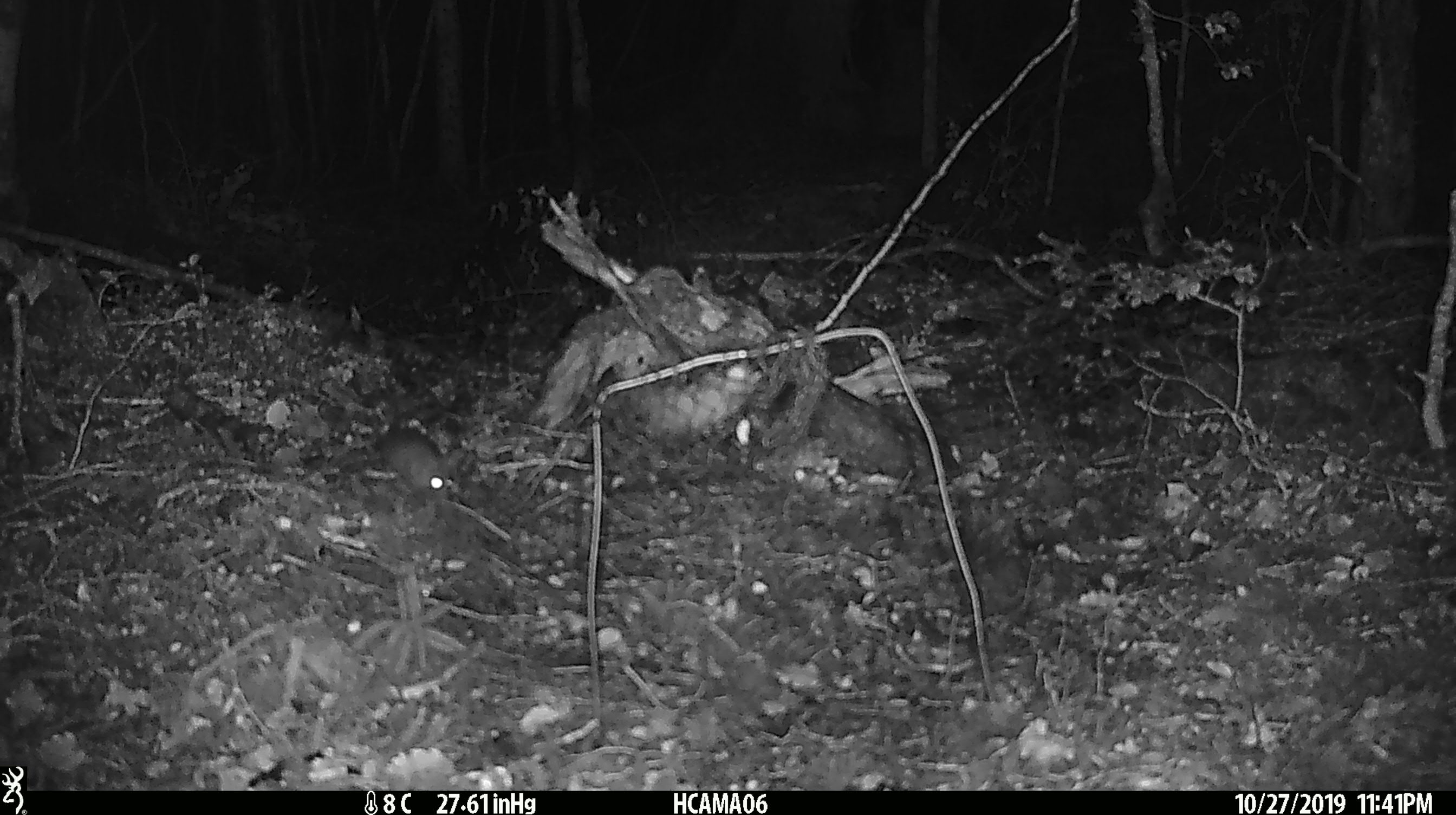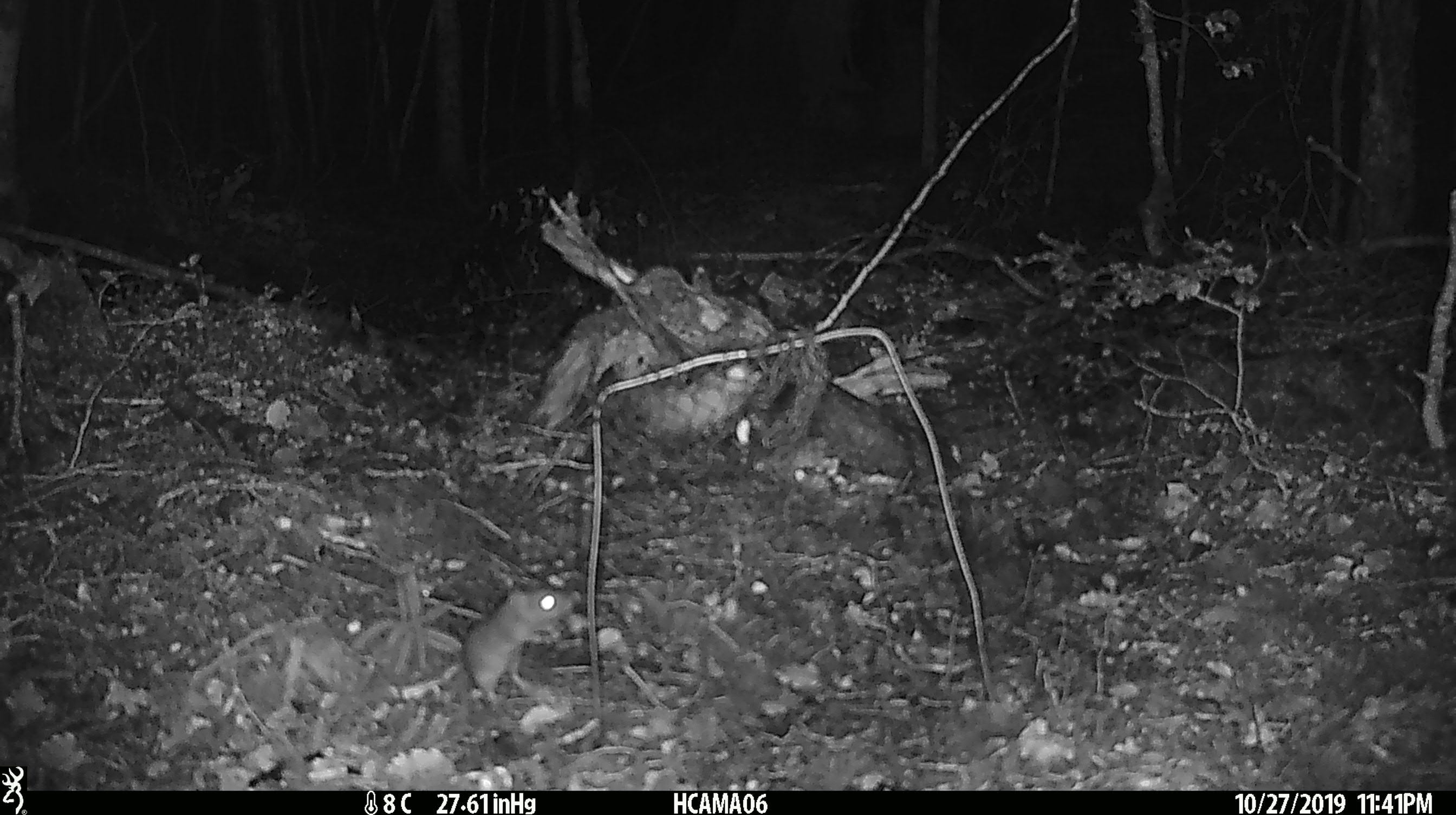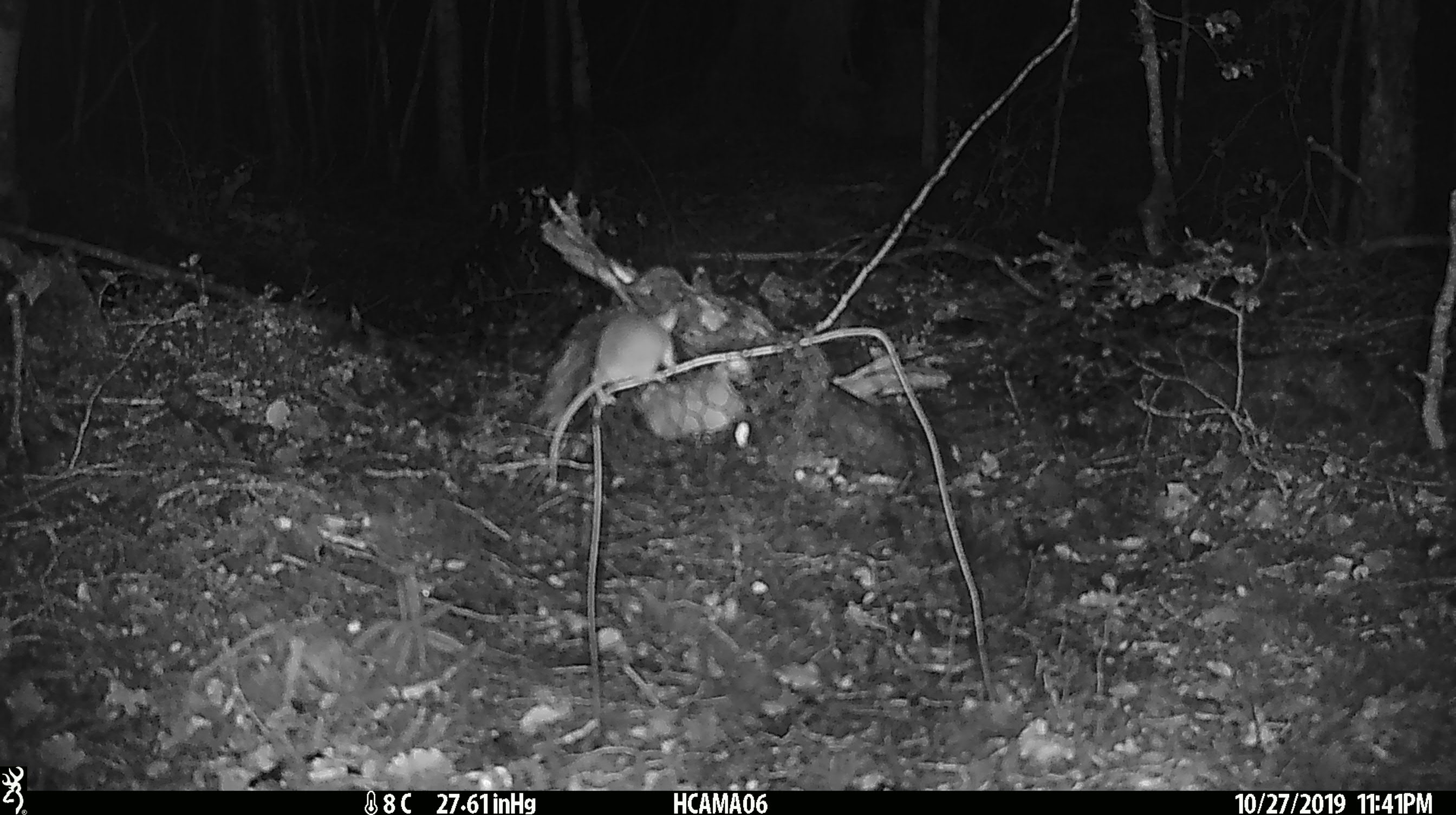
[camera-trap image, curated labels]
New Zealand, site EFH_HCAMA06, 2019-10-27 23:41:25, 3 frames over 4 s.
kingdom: Animalia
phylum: Chordata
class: Mammalia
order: Rodentia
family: Muridae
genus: Mus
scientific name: Mus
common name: mouse